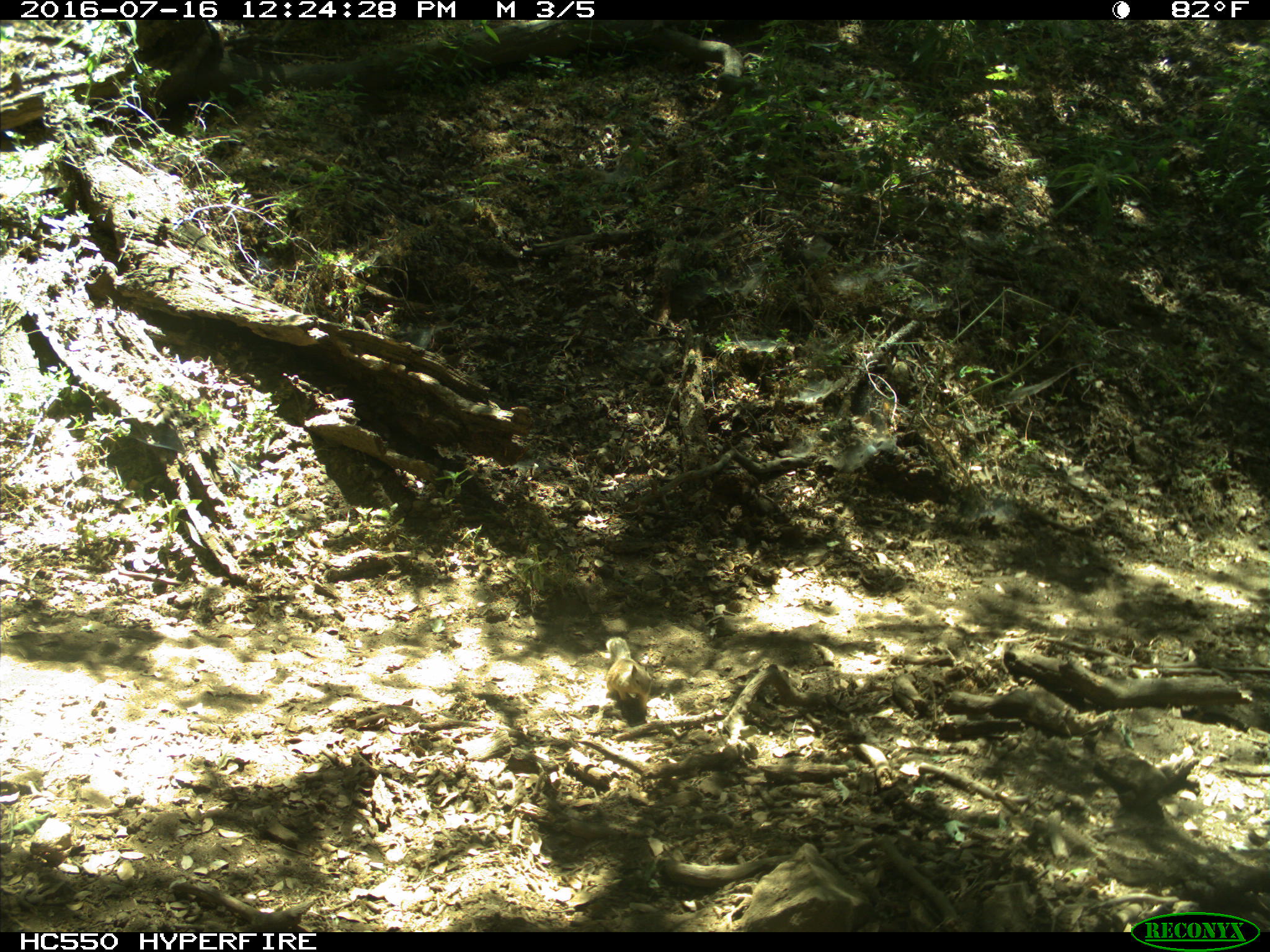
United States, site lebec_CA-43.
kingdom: Animalia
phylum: Chordata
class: Mammalia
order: Rodentia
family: Sciuridae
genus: Otospermophilus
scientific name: Otospermophilus beecheyi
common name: california ground squirrel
Otospermophilus beecheyi (california ground squirrel).